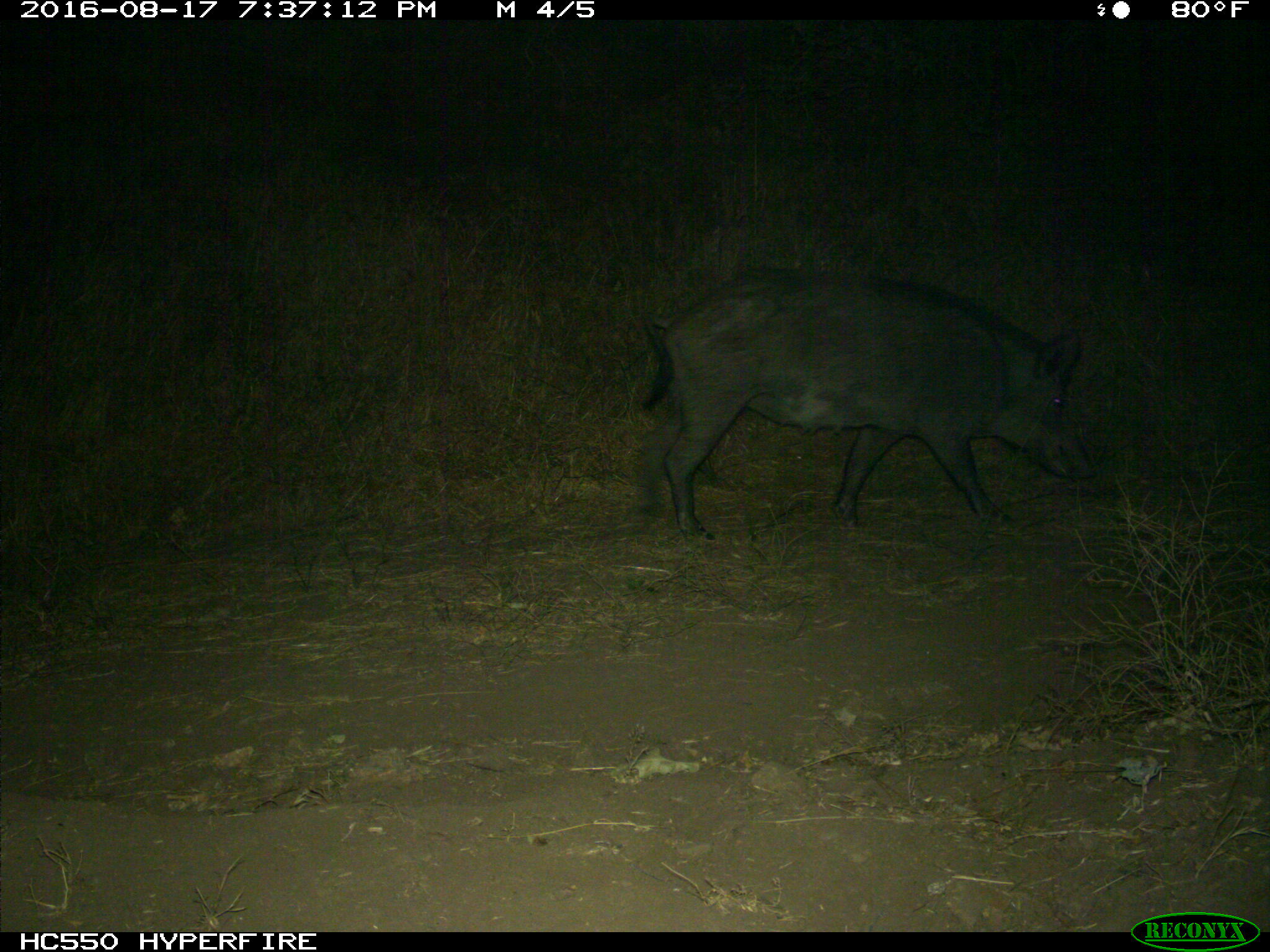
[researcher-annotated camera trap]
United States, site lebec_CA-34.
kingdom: Animalia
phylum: Chordata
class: Mammalia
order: Artiodactyla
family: Suidae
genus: Sus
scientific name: Sus scrofa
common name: wild boar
Sus scrofa (wild boar).